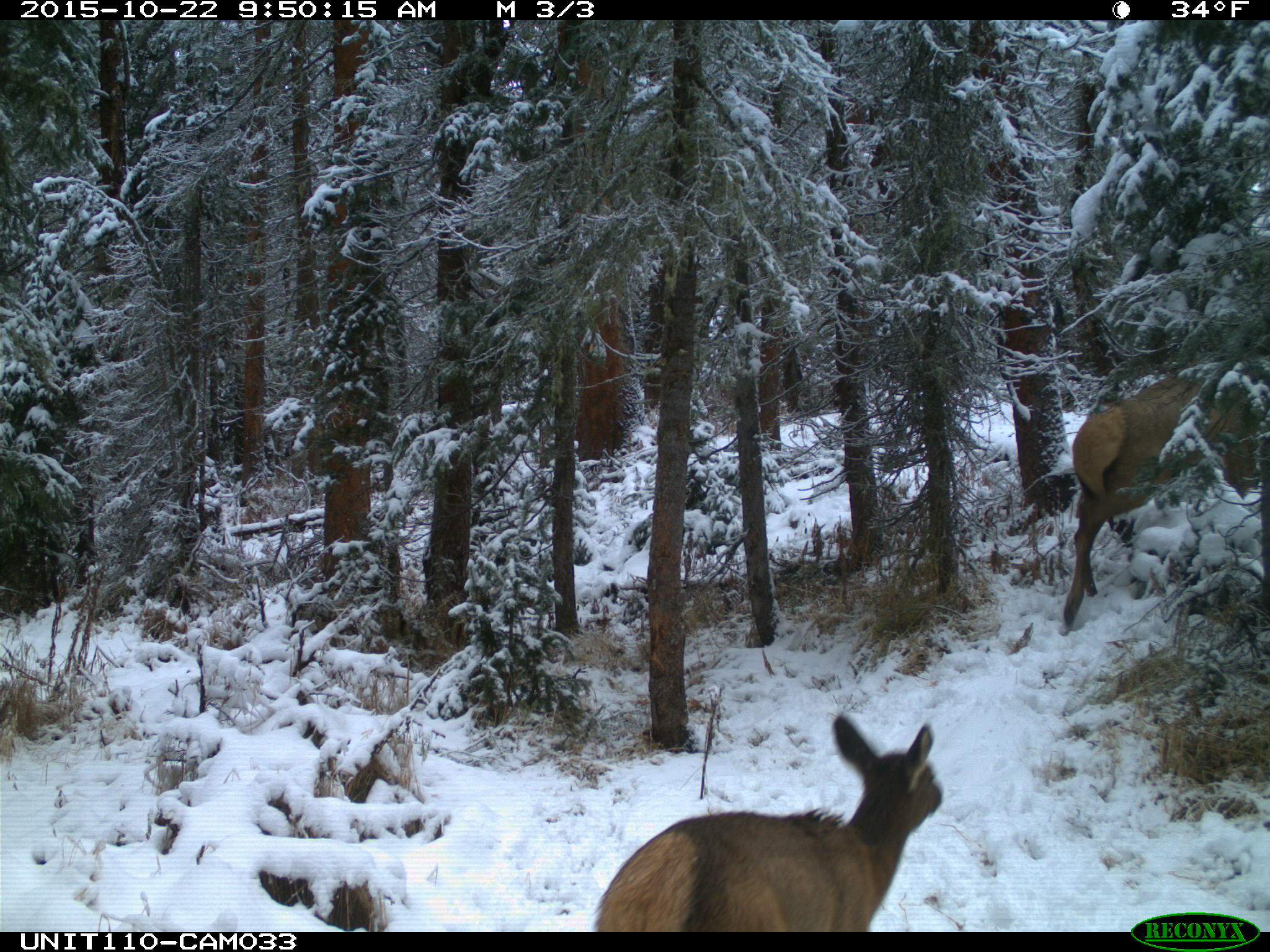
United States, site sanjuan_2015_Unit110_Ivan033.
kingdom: Animalia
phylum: Chordata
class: Mammalia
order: Artiodactyla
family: Cervidae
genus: Cervus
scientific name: Cervus elaphus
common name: red deer